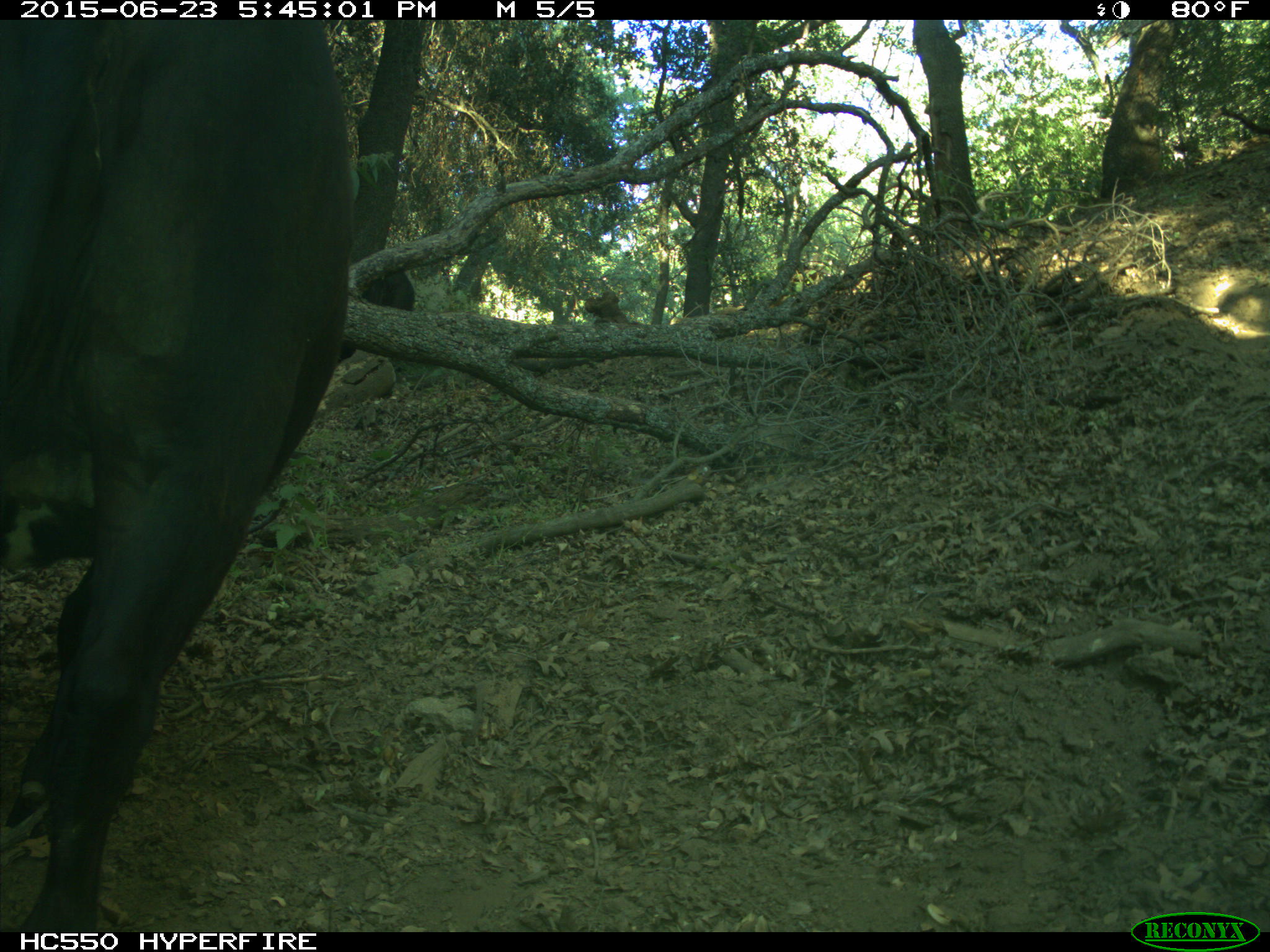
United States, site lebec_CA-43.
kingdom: Animalia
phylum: Chordata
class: Mammalia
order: Artiodactyla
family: Bovidae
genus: Bos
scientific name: Bos taurus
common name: domestic cow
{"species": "Bos taurus (domestic cow)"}